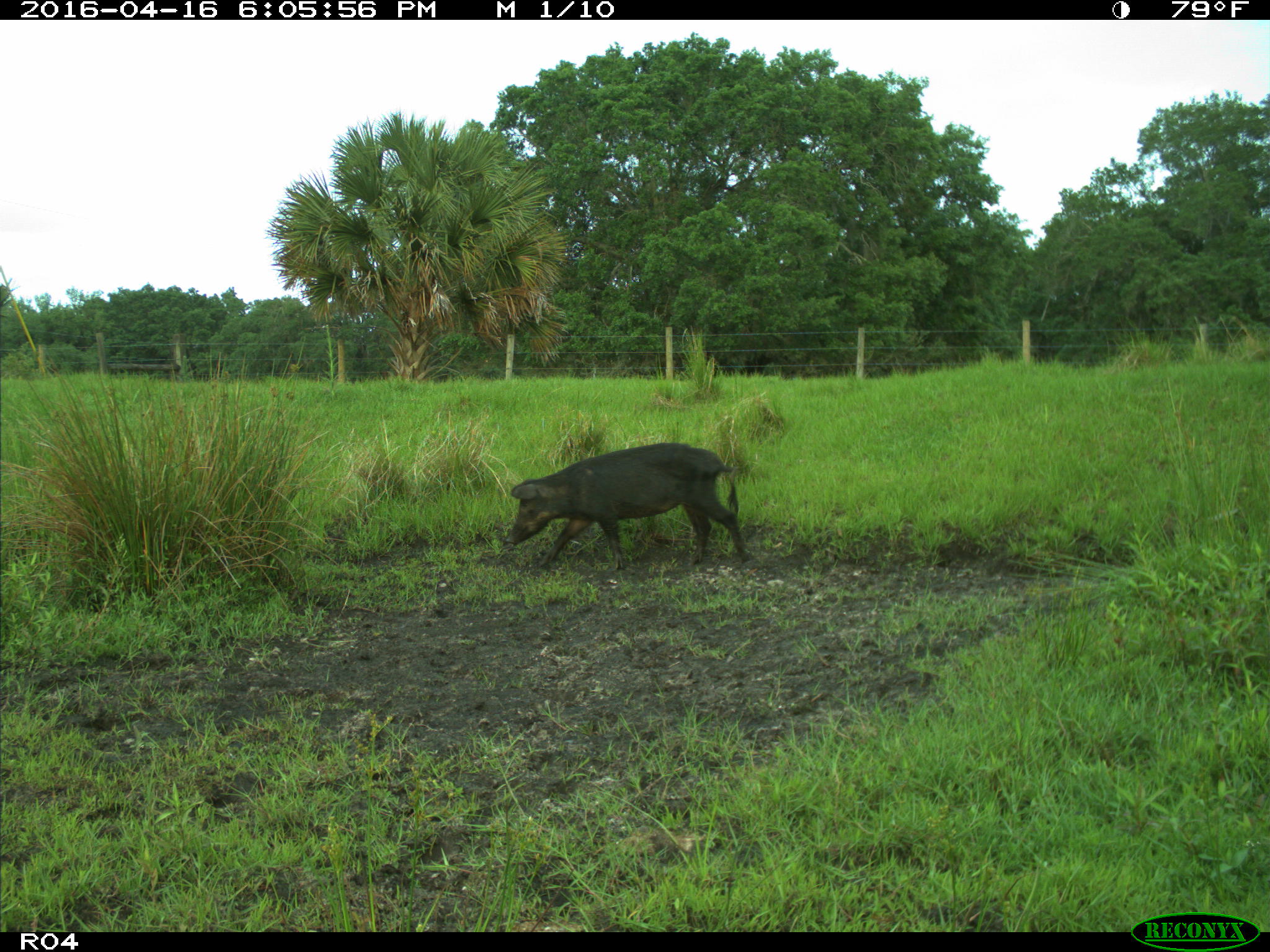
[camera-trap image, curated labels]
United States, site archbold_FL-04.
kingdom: Animalia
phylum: Chordata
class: Mammalia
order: Artiodactyla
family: Suidae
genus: Sus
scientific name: Sus scrofa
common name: wild boar